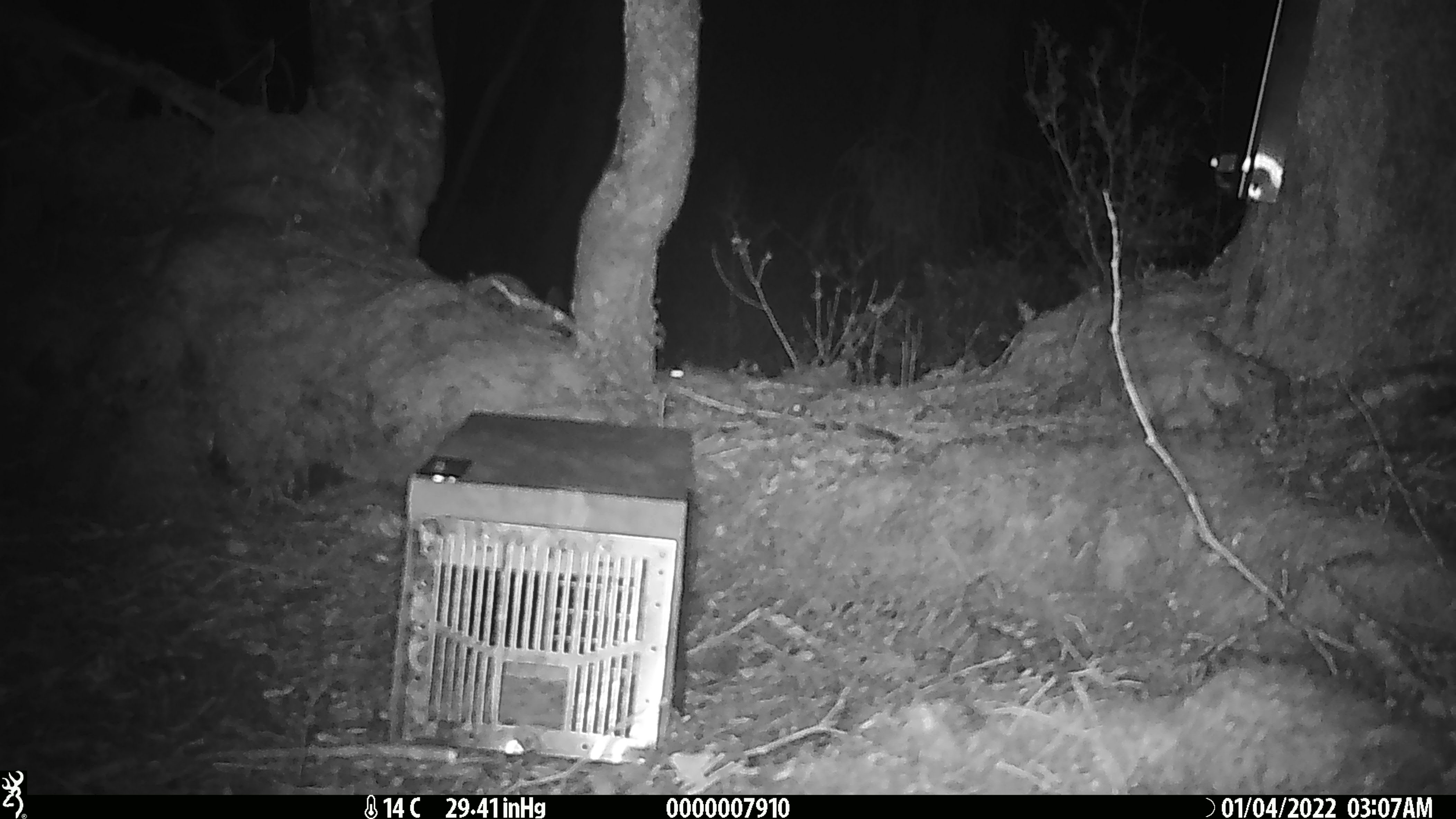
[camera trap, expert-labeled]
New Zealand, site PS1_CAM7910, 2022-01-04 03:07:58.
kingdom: Animalia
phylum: Chordata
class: Mammalia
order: Rodentia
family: Muridae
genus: Mus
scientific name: Mus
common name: mouse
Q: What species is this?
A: Mouse (Mus).